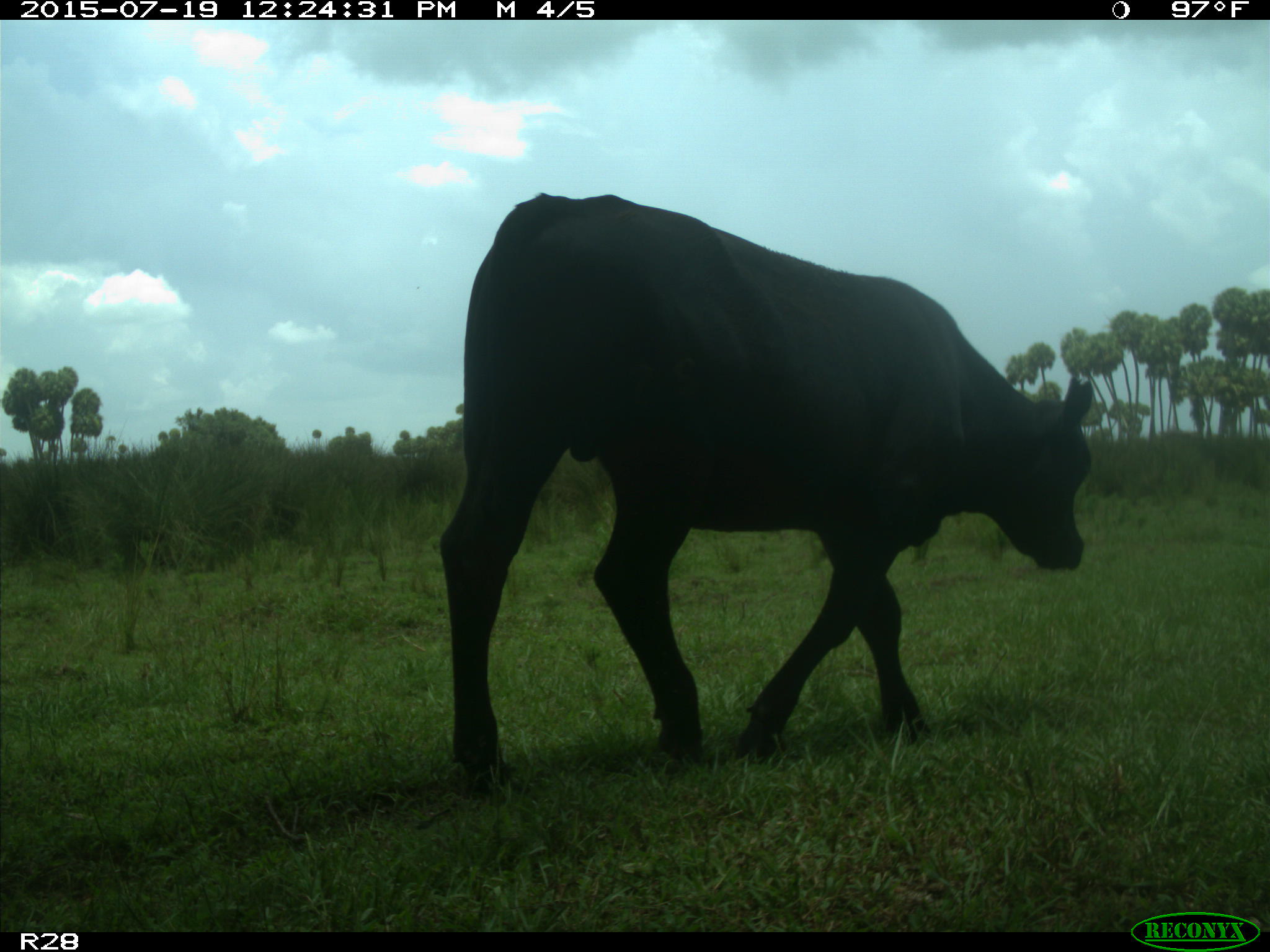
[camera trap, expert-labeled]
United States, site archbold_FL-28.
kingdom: Animalia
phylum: Chordata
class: Mammalia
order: Artiodactyla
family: Bovidae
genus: Bos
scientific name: Bos taurus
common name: domestic cow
Bos taurus (domestic cow).